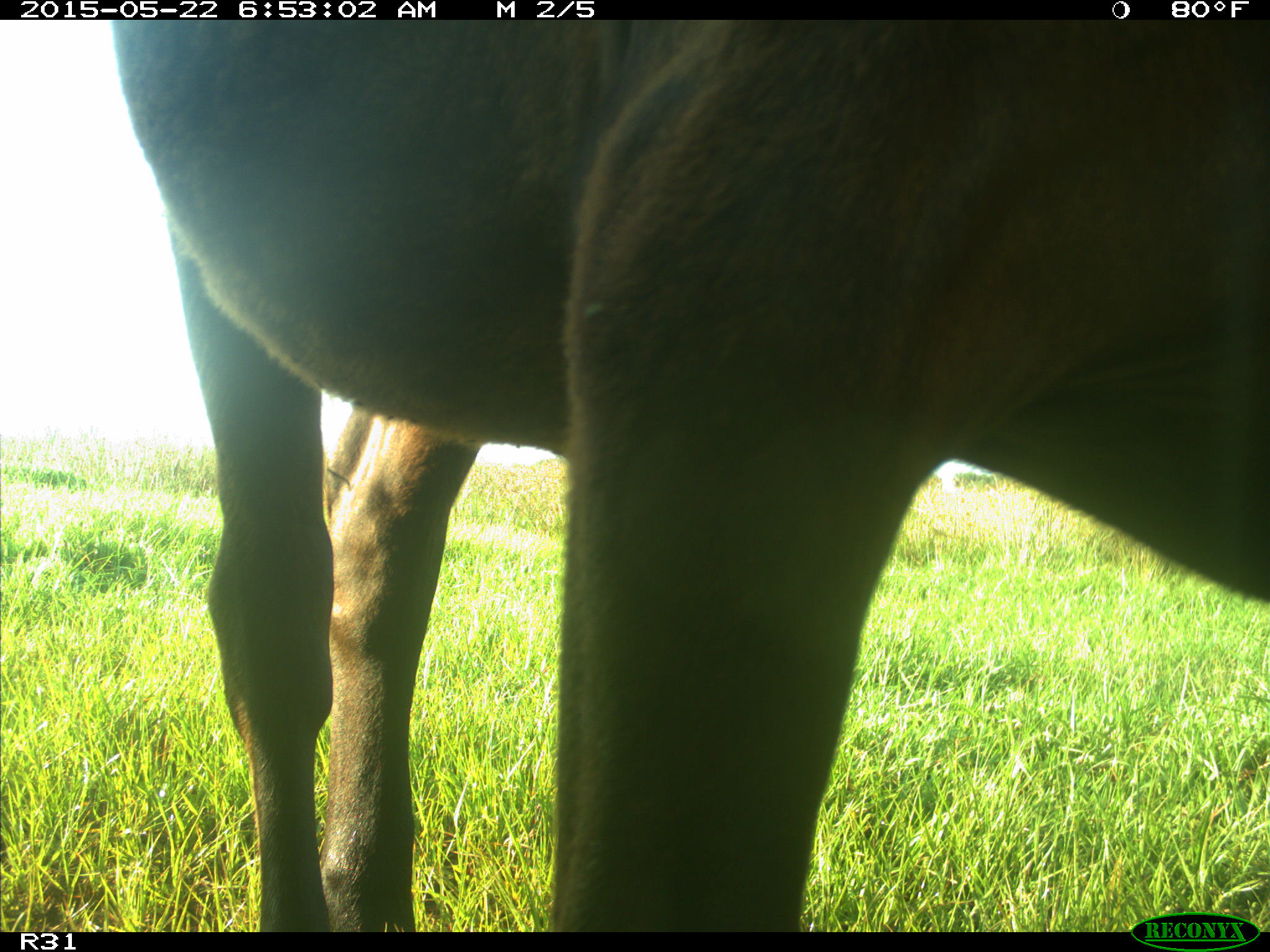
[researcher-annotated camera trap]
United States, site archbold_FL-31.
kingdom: Animalia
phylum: Chordata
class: Mammalia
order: Artiodactyla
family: Bovidae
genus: Bos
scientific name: Bos taurus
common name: domestic cow